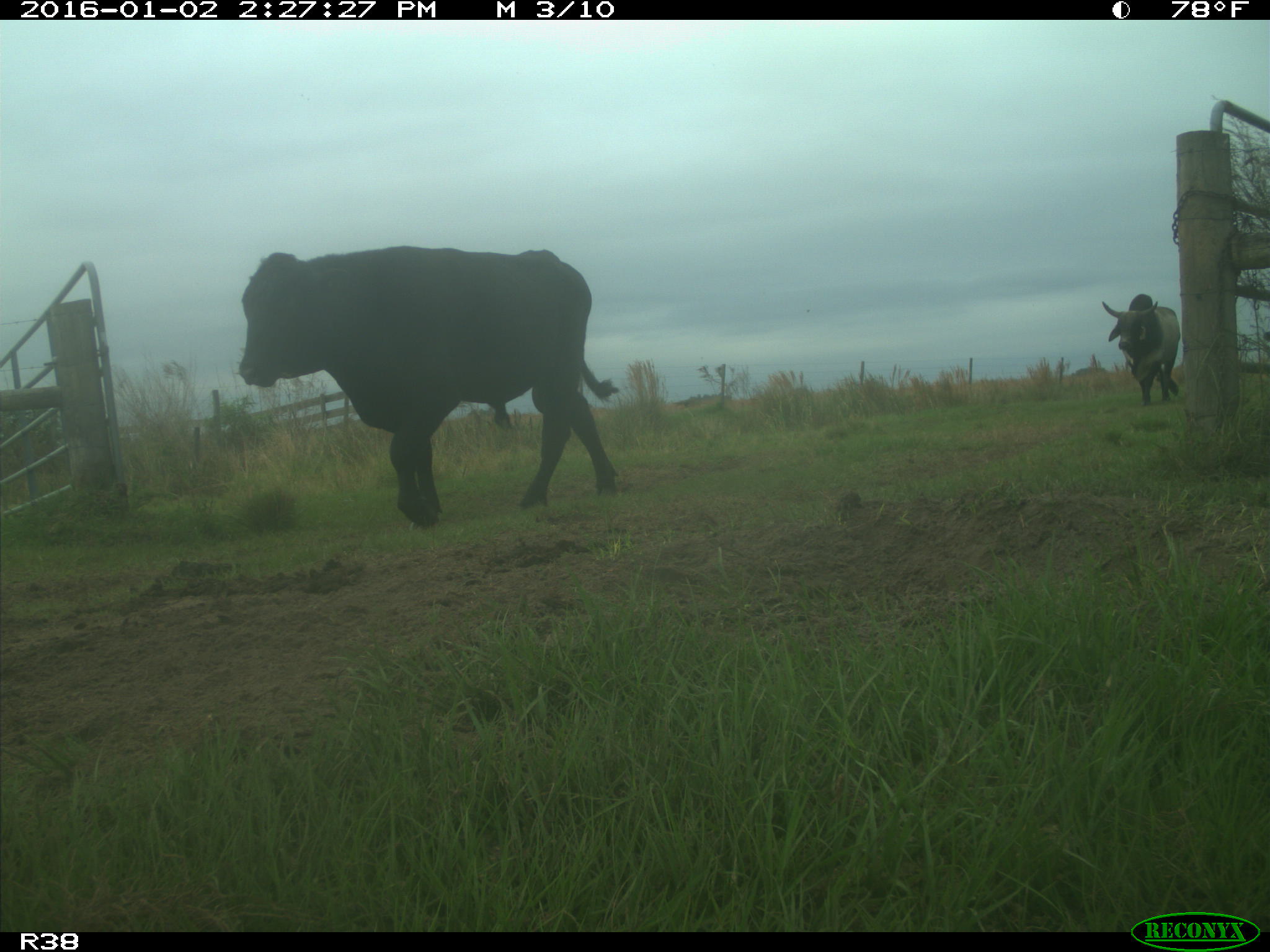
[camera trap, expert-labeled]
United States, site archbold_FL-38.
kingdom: Animalia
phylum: Chordata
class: Mammalia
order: Artiodactyla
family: Bovidae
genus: Bos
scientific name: Bos taurus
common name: domestic cow